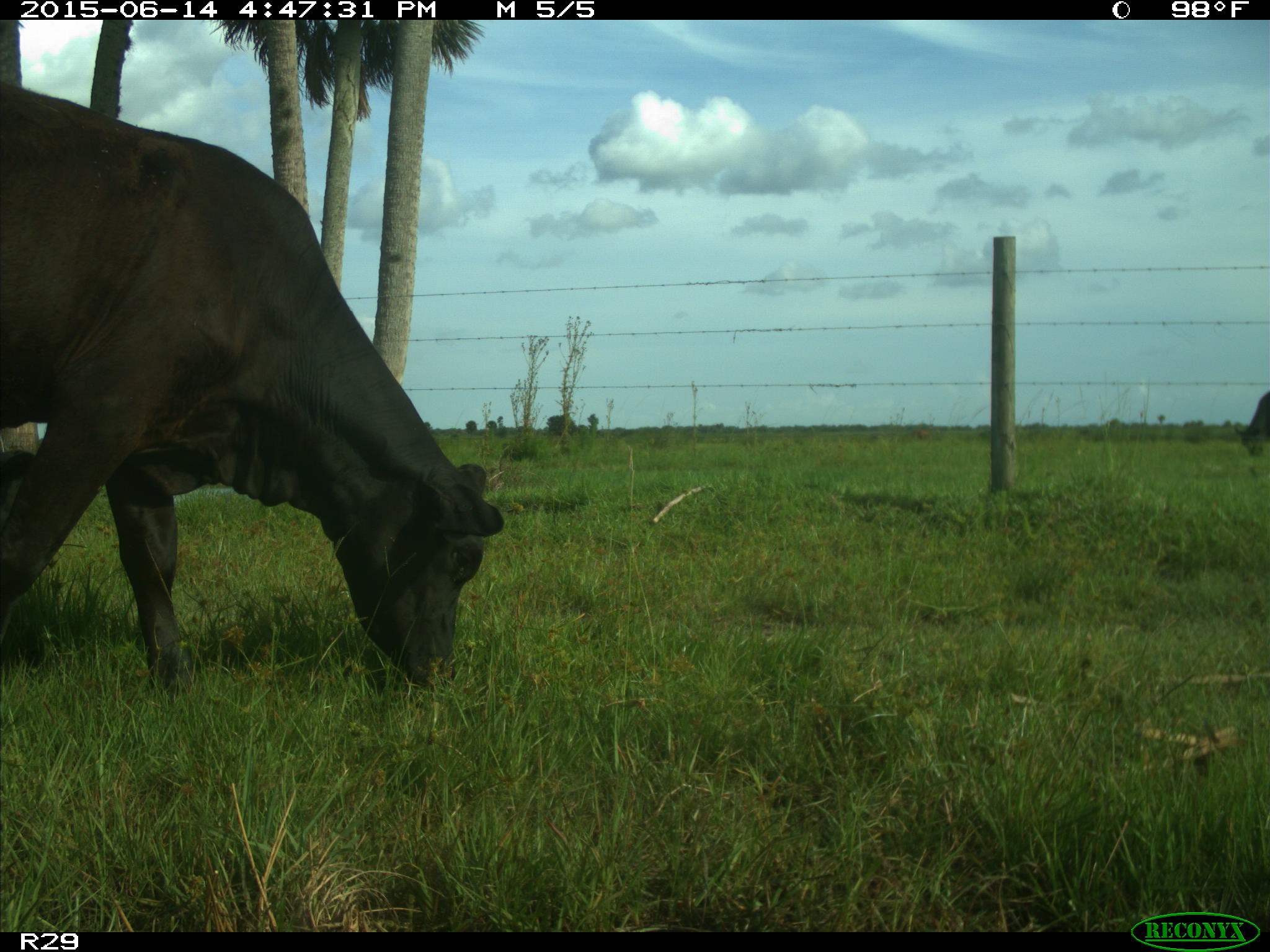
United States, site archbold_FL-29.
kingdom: Animalia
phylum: Chordata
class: Mammalia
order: Artiodactyla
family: Bovidae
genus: Bos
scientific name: Bos taurus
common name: domestic cow